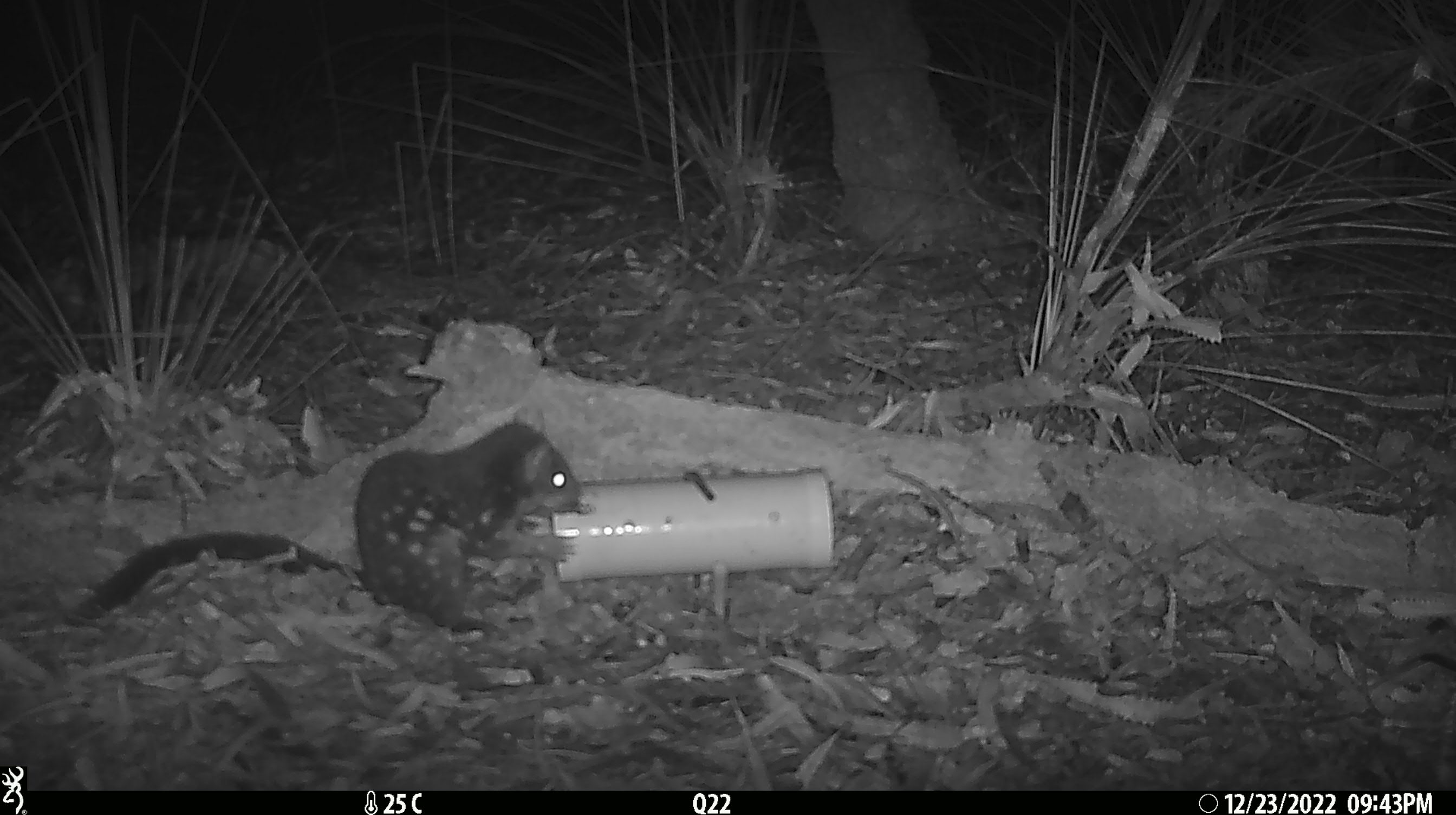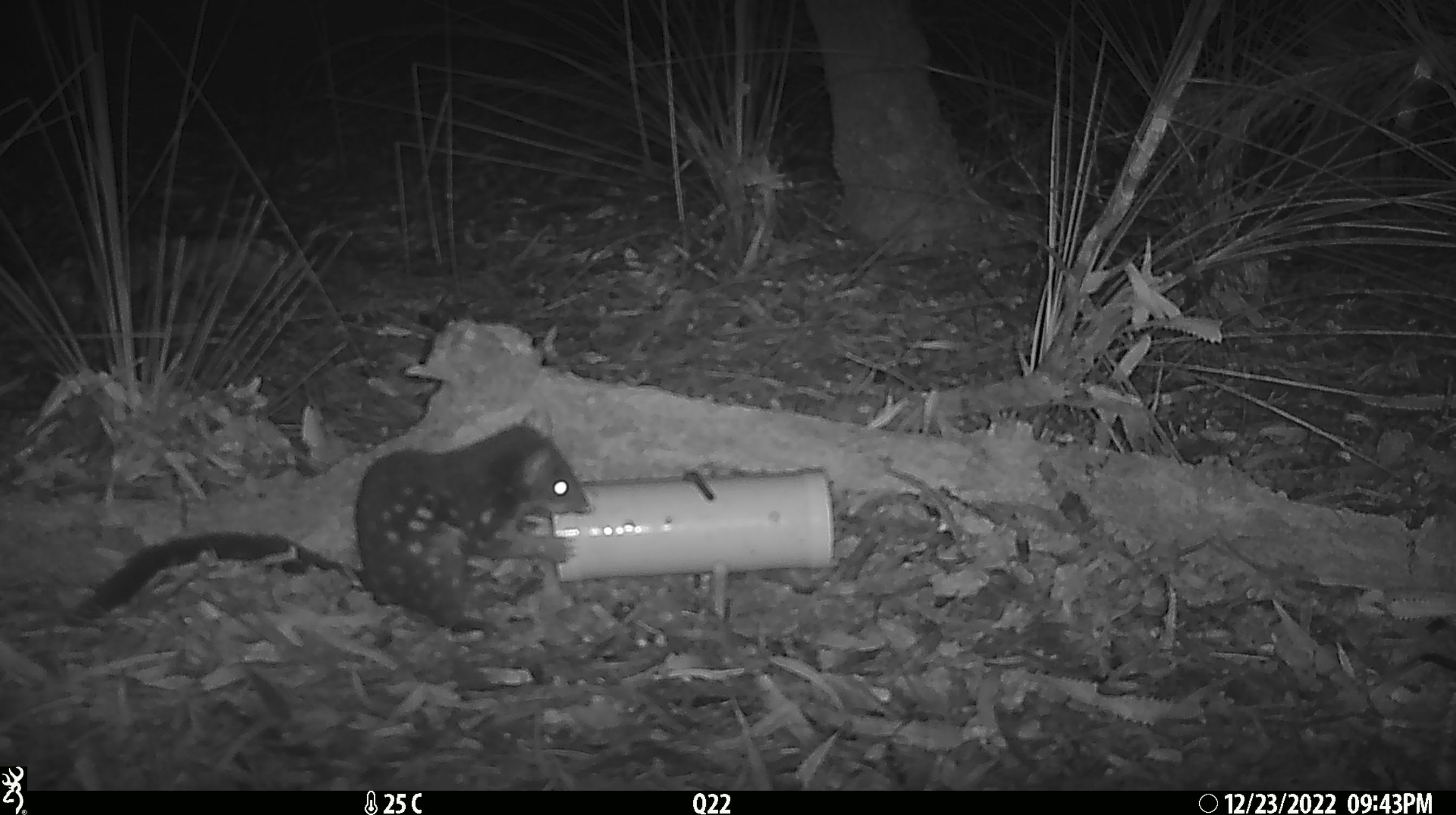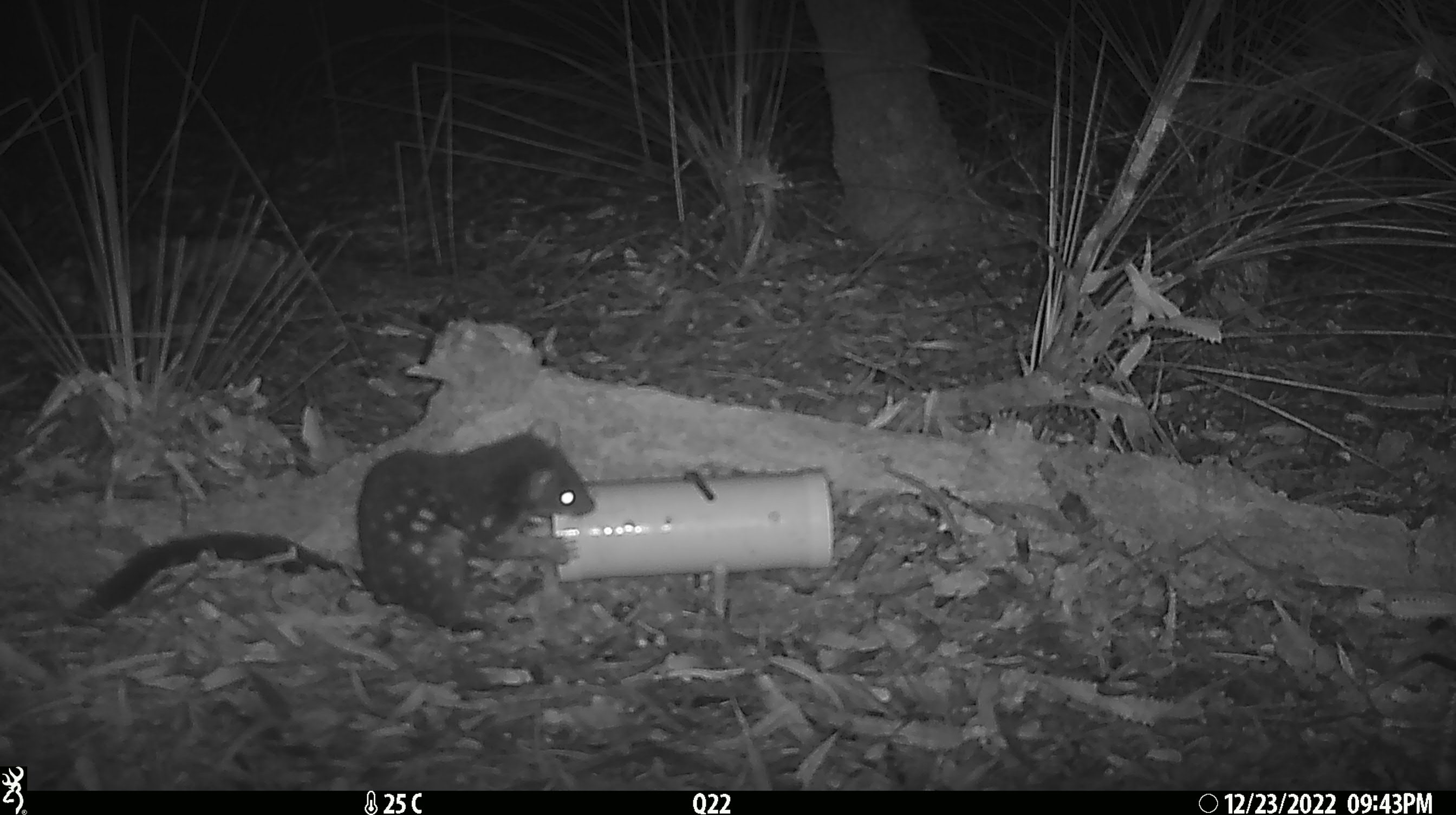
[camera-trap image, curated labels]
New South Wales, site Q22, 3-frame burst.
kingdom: Animalia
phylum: Chordata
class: Mammalia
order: Dasyuromorphia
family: Dasyuridae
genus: Dasyurus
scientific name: Dasyurus maculatus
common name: spotted-tailed quoll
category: quoll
Quoll (spotted-tailed quoll) (Dasyurus maculatus).